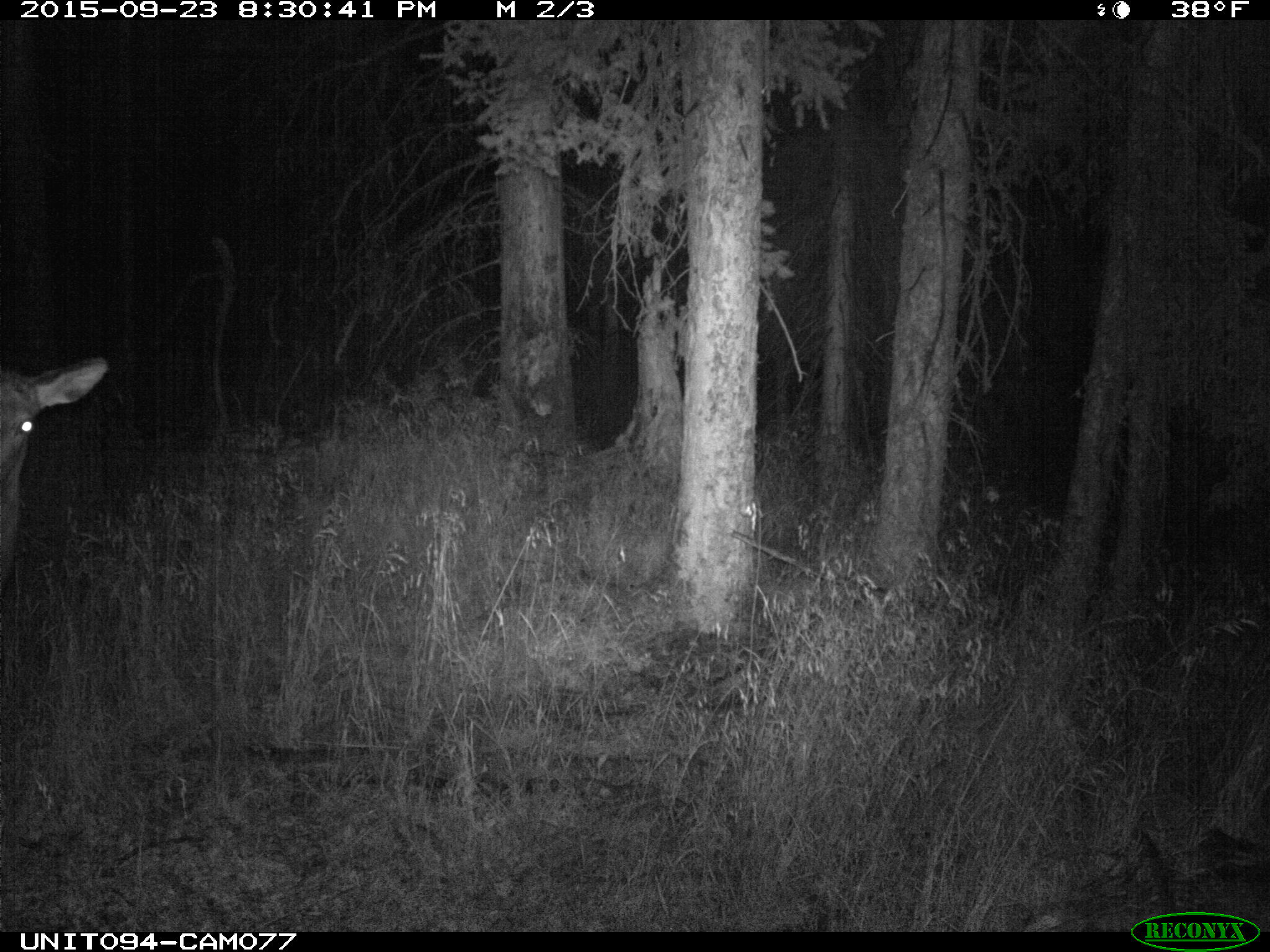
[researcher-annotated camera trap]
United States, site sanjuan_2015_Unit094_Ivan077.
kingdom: Animalia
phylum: Chordata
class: Mammalia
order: Artiodactyla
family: Cervidae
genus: Cervus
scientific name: Cervus elaphus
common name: red deer